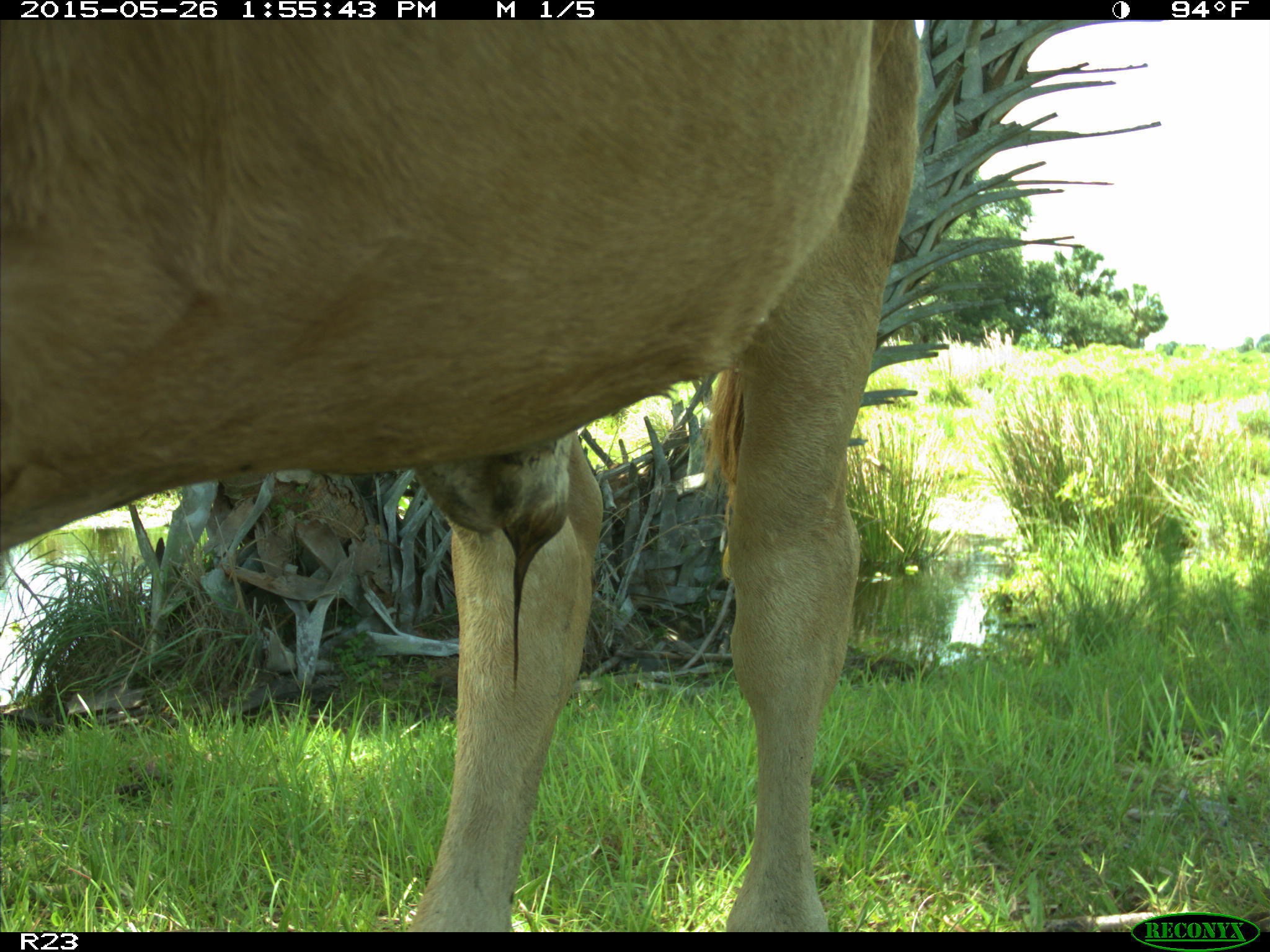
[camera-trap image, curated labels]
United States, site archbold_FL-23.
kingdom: Animalia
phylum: Chordata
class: Mammalia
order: Artiodactyla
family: Bovidae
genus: Bos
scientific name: Bos taurus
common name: domestic cow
Bos taurus (domestic cow).